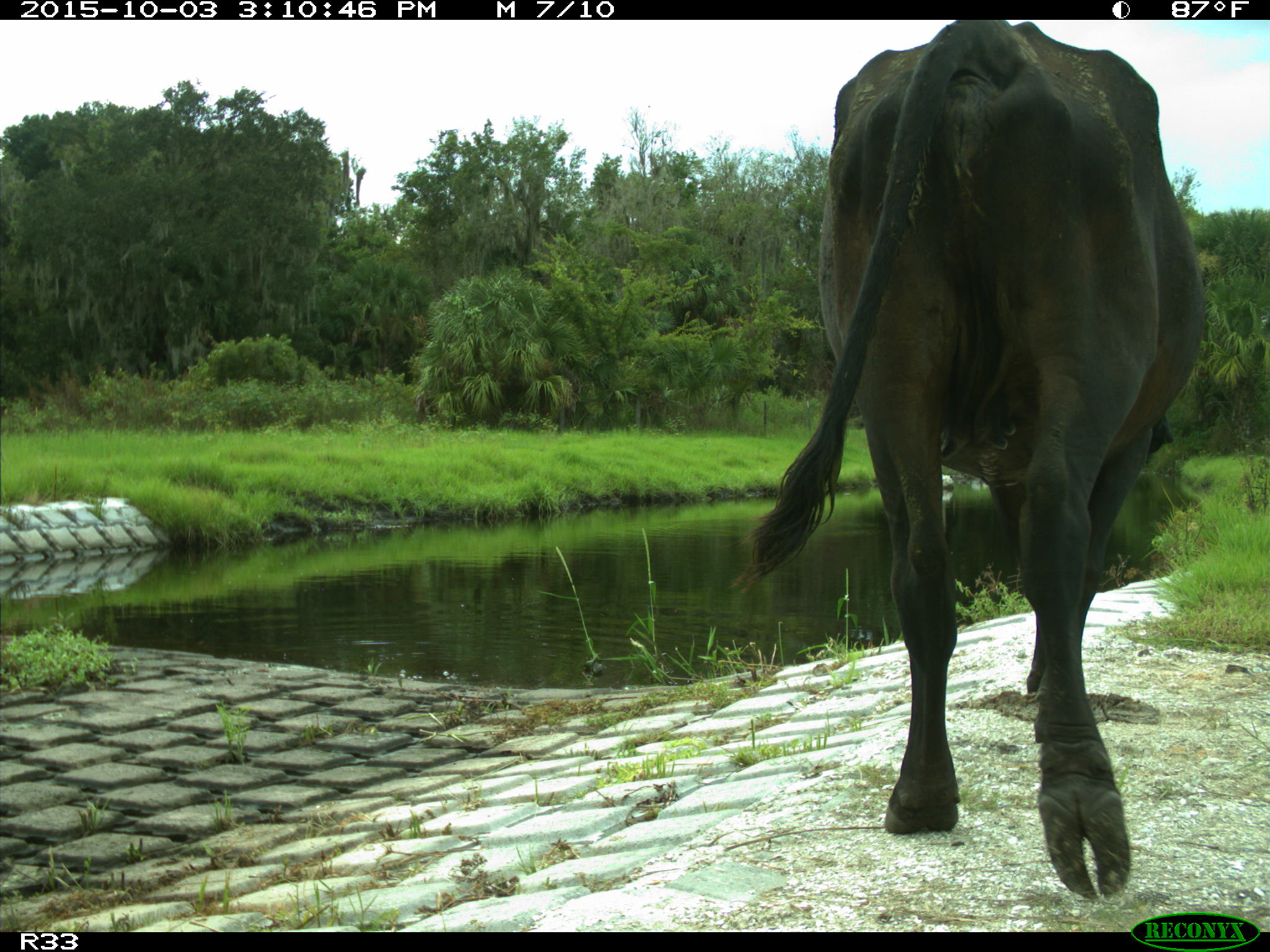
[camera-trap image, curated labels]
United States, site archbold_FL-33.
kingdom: Animalia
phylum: Chordata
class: Mammalia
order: Artiodactyla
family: Bovidae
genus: Bos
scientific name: Bos taurus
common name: domestic cow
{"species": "Bos taurus (domestic cow)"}